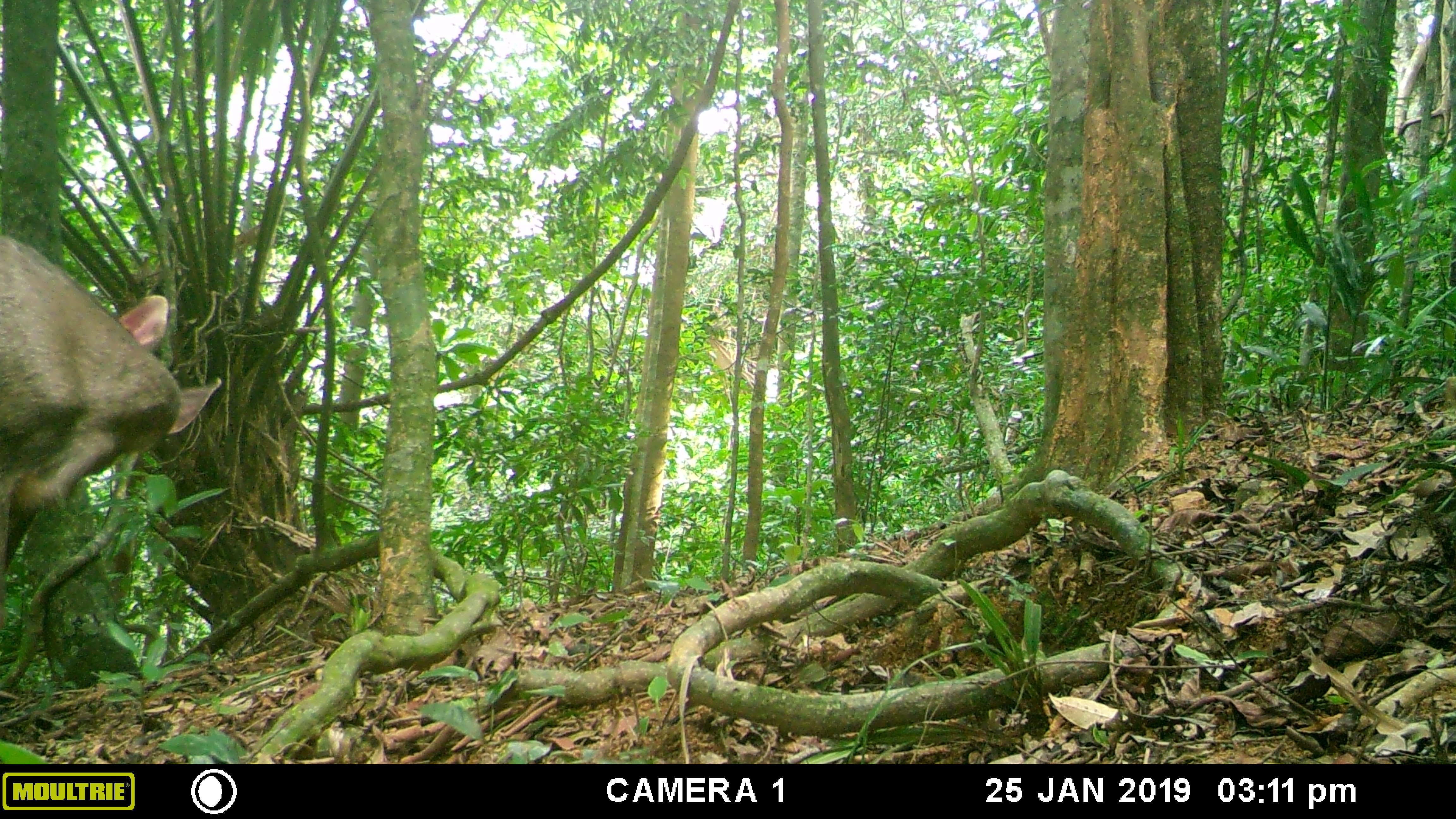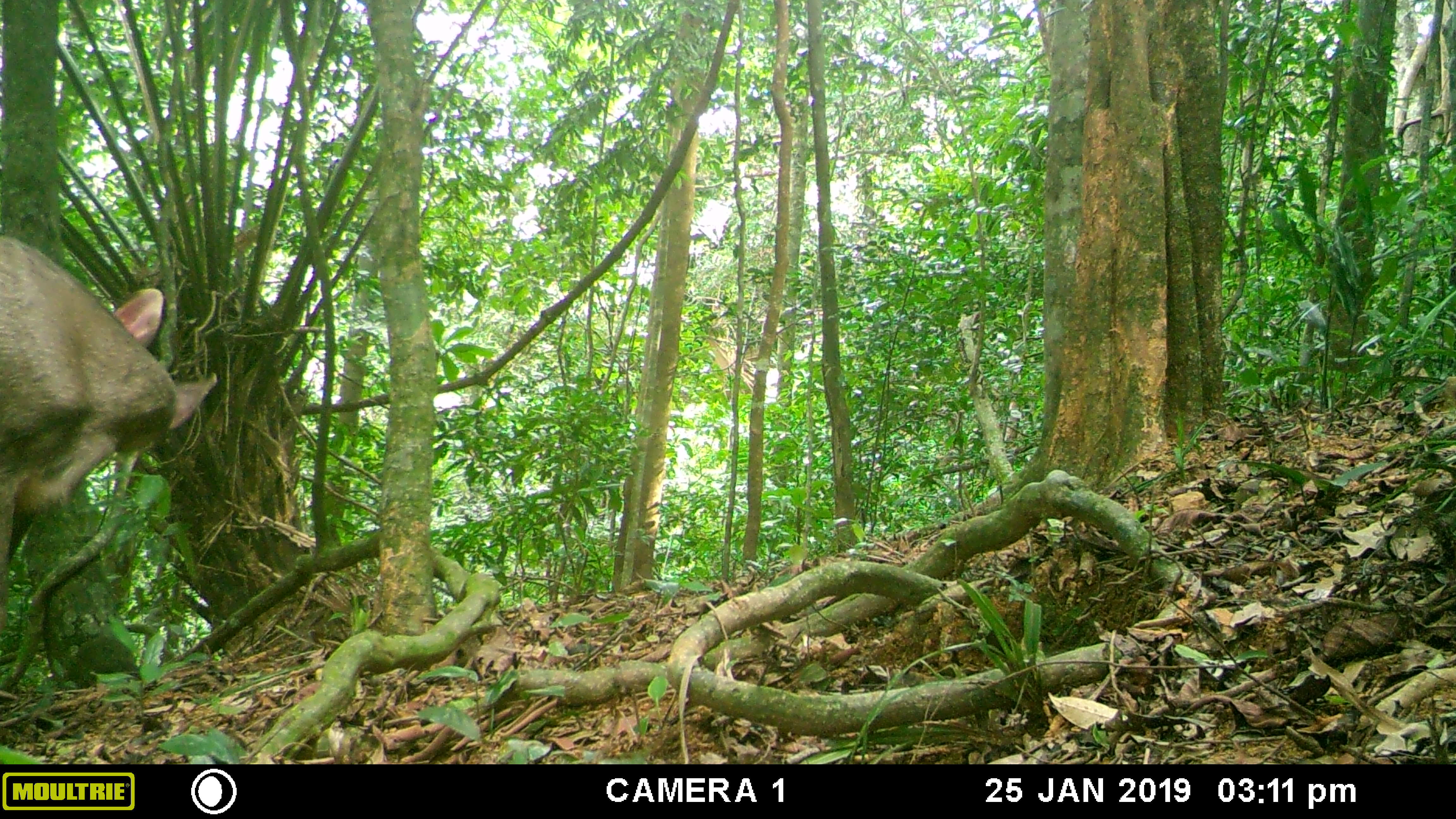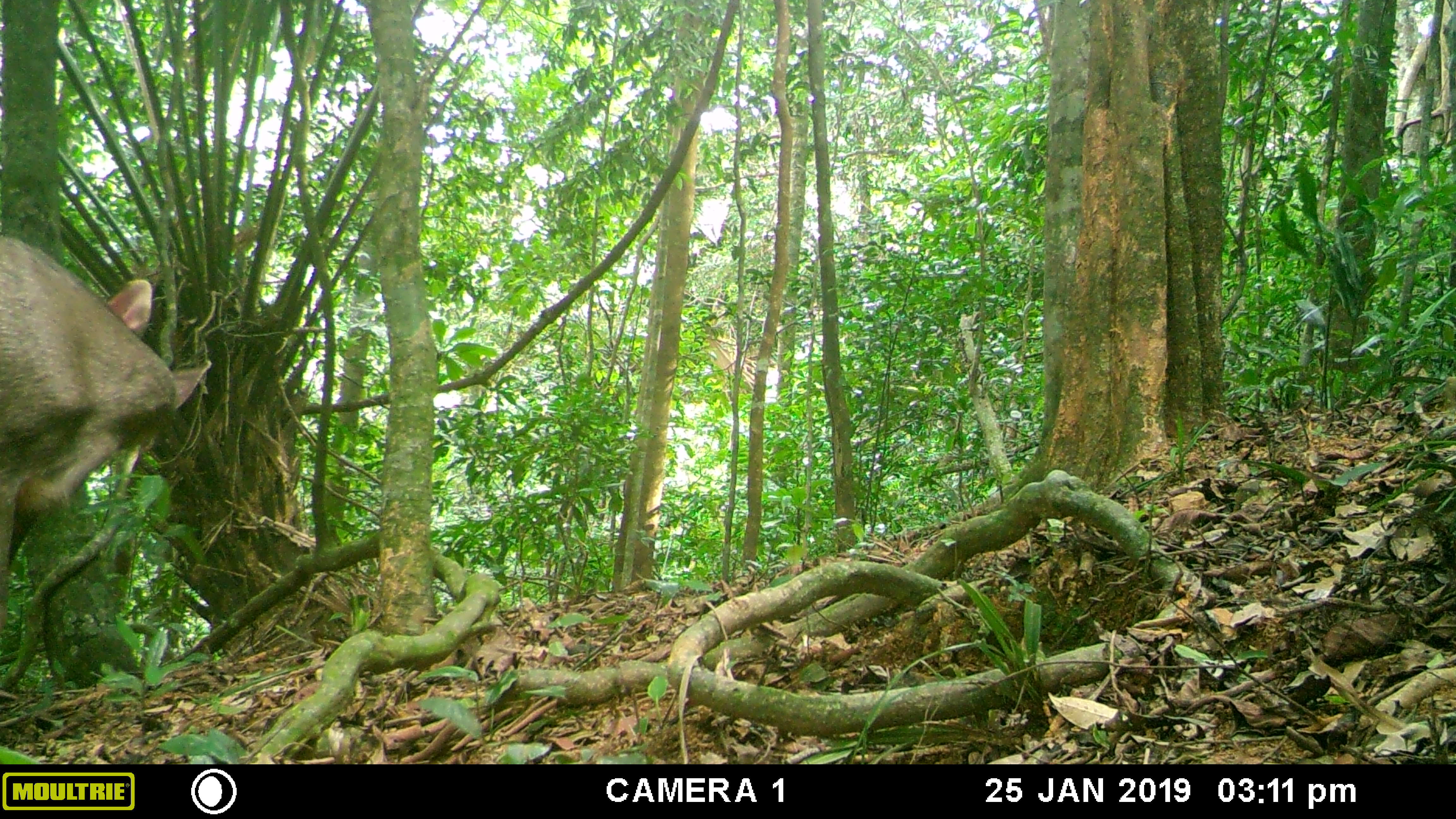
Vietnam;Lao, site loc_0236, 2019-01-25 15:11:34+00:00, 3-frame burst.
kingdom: Animalia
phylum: Chordata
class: Mammalia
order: Artiodactyla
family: Cervidae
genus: Rusa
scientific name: Rusa unicolor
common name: sambar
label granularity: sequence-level